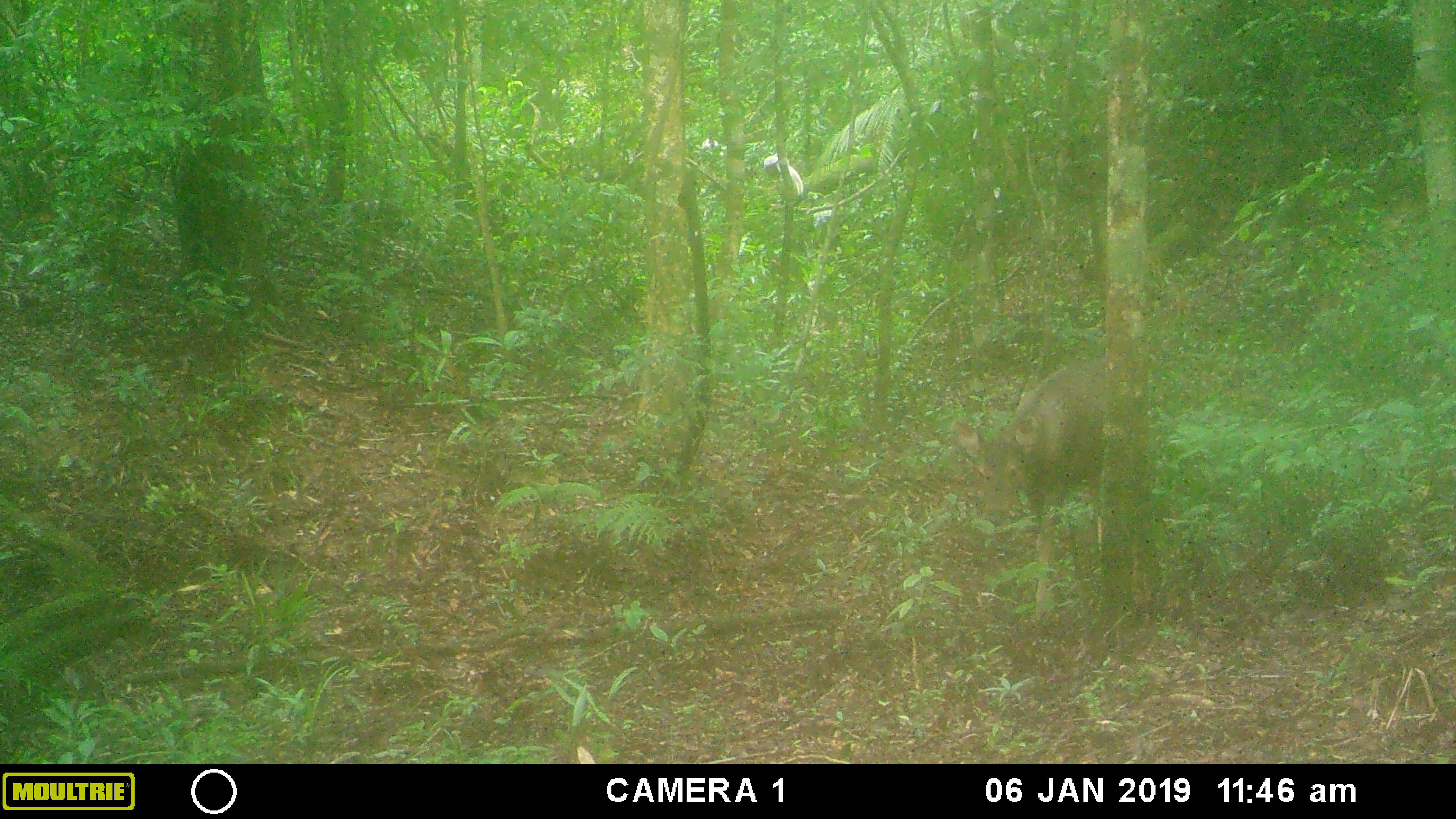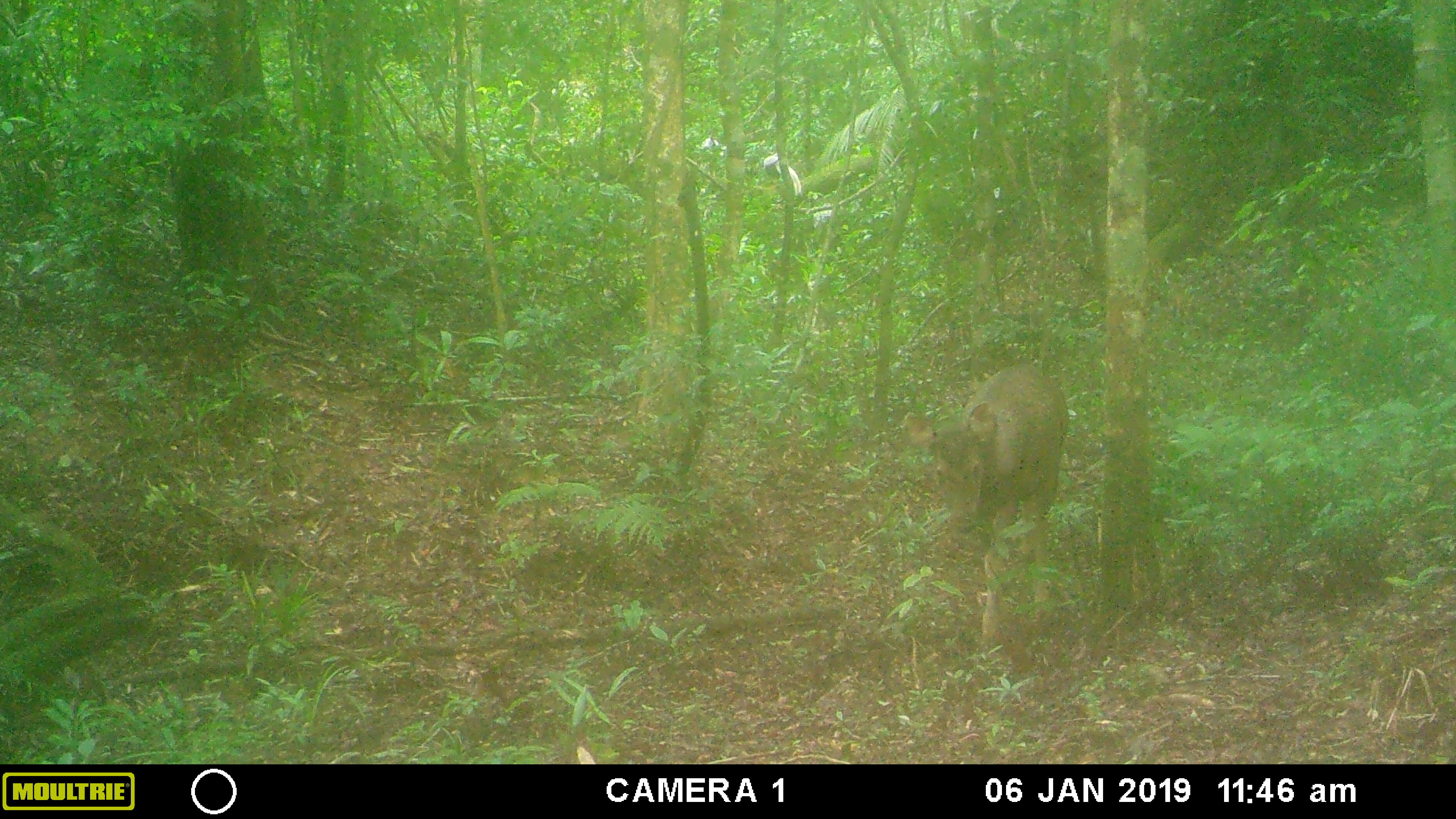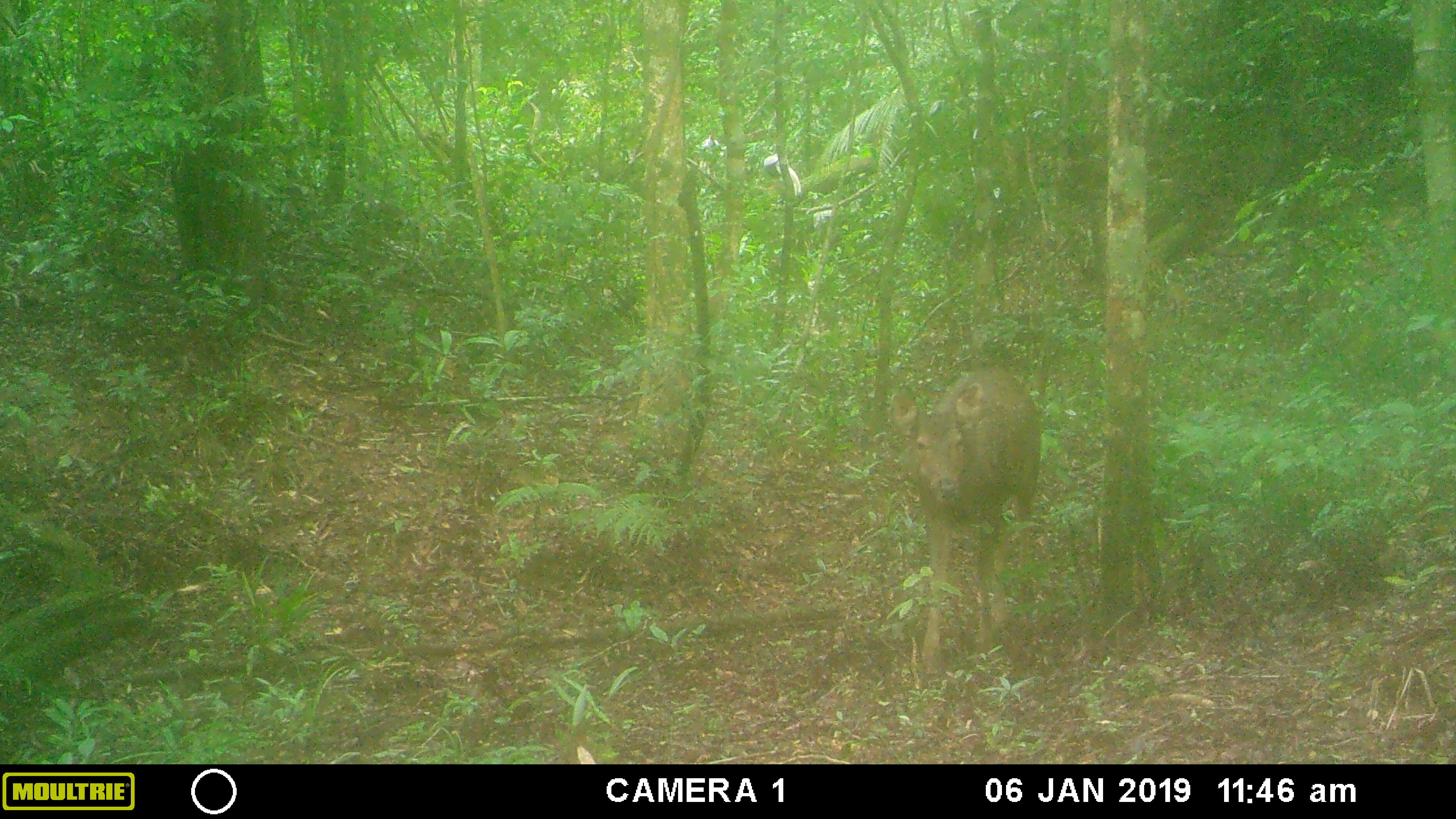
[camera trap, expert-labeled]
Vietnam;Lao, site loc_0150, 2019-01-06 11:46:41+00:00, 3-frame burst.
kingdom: Animalia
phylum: Chordata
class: Mammalia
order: Artiodactyla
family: Cervidae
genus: Rusa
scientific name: Rusa unicolor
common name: sambar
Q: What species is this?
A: Sambar (Rusa unicolor).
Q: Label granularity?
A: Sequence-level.